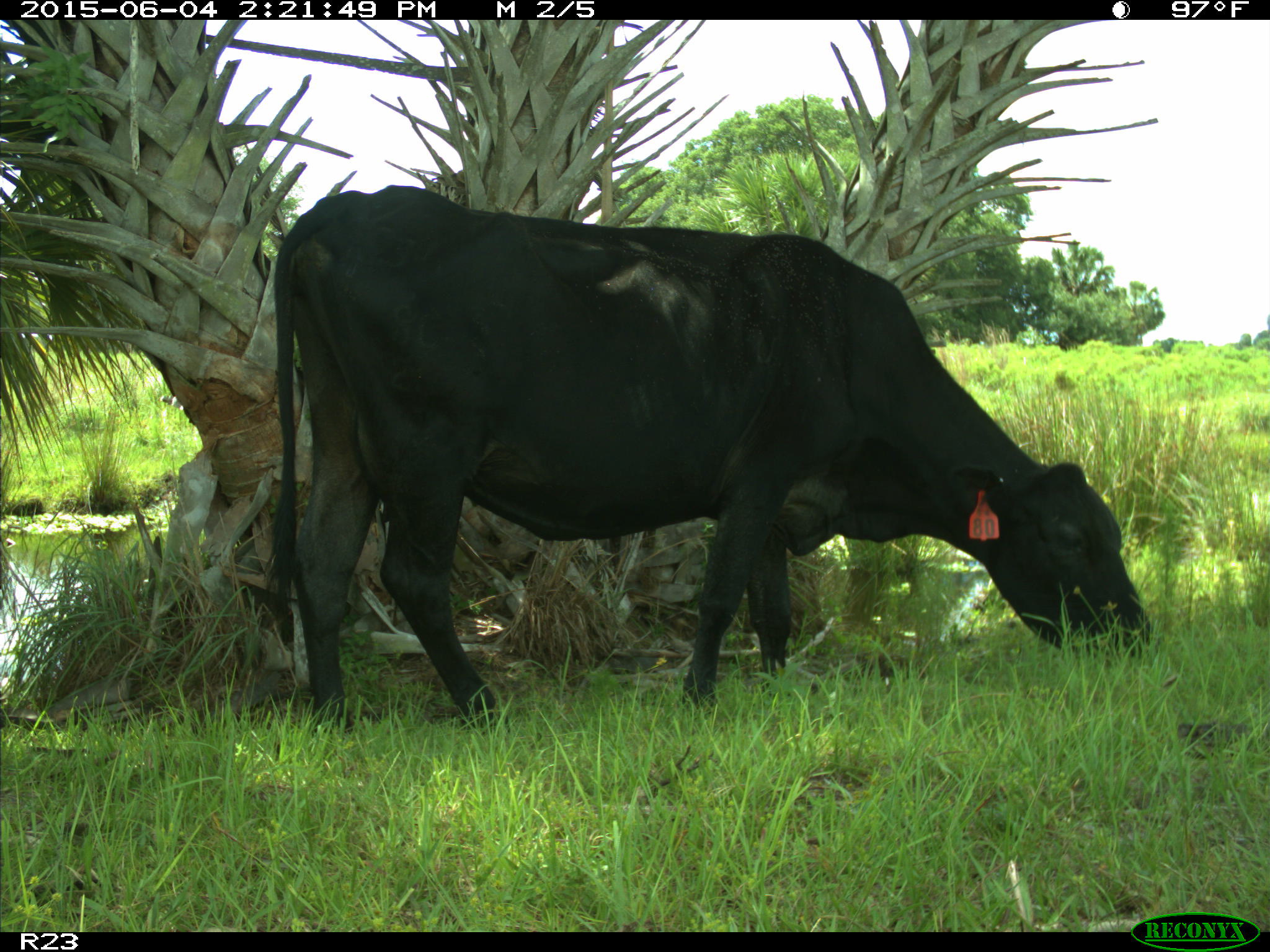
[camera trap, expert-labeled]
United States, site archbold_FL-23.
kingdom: Animalia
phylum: Chordata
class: Mammalia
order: Artiodactyla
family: Bovidae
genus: Bos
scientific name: Bos taurus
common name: domestic cow